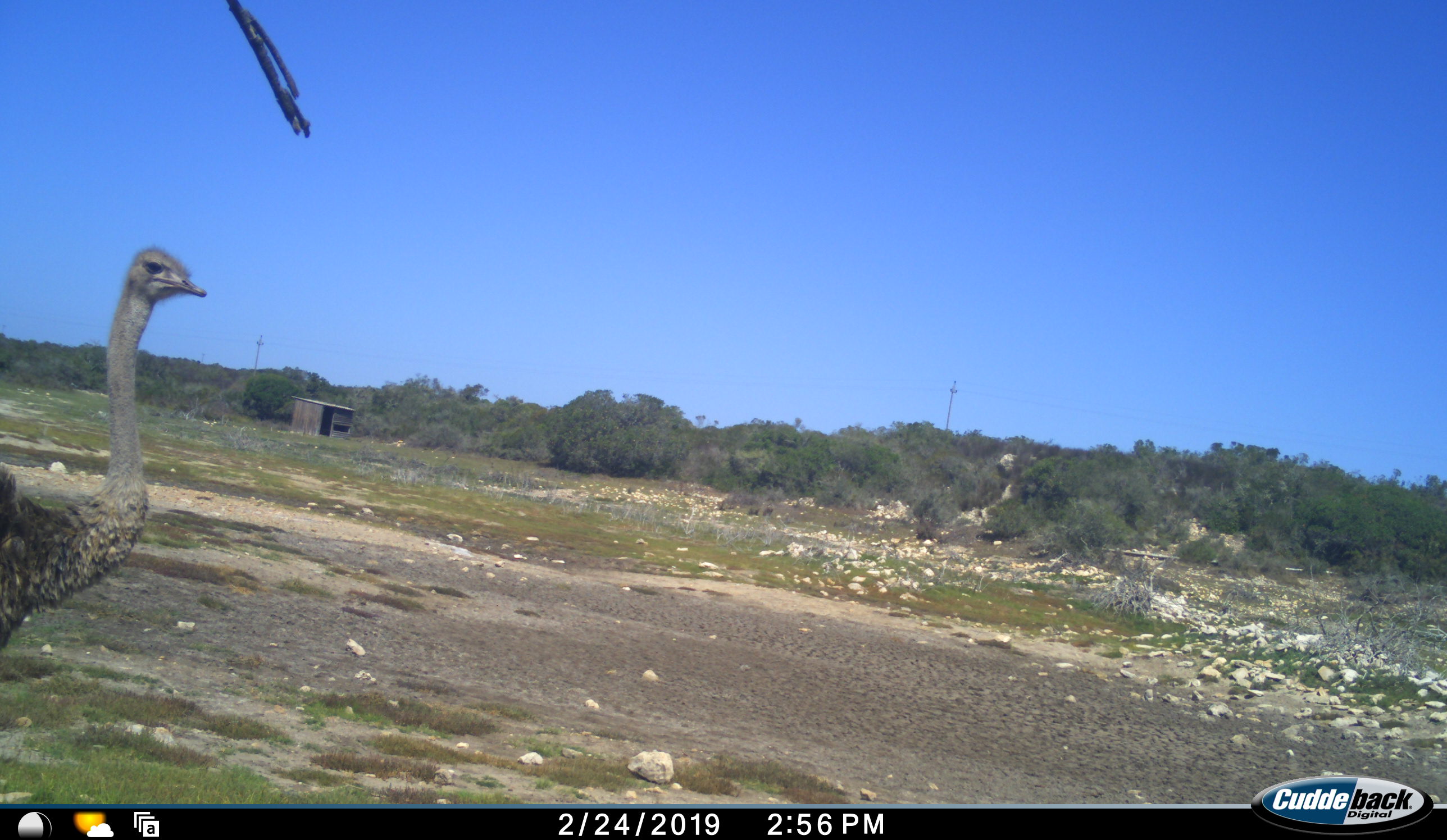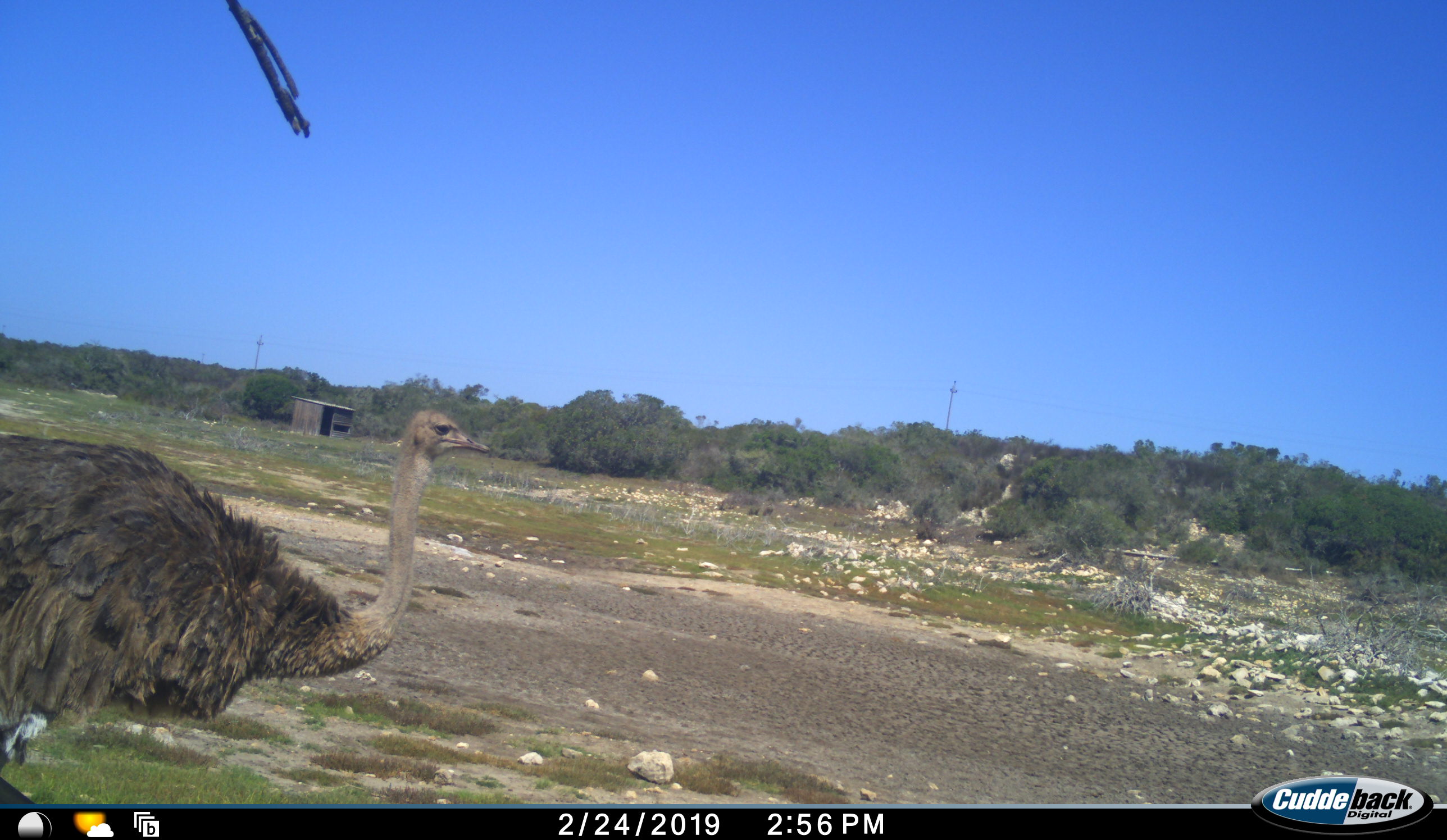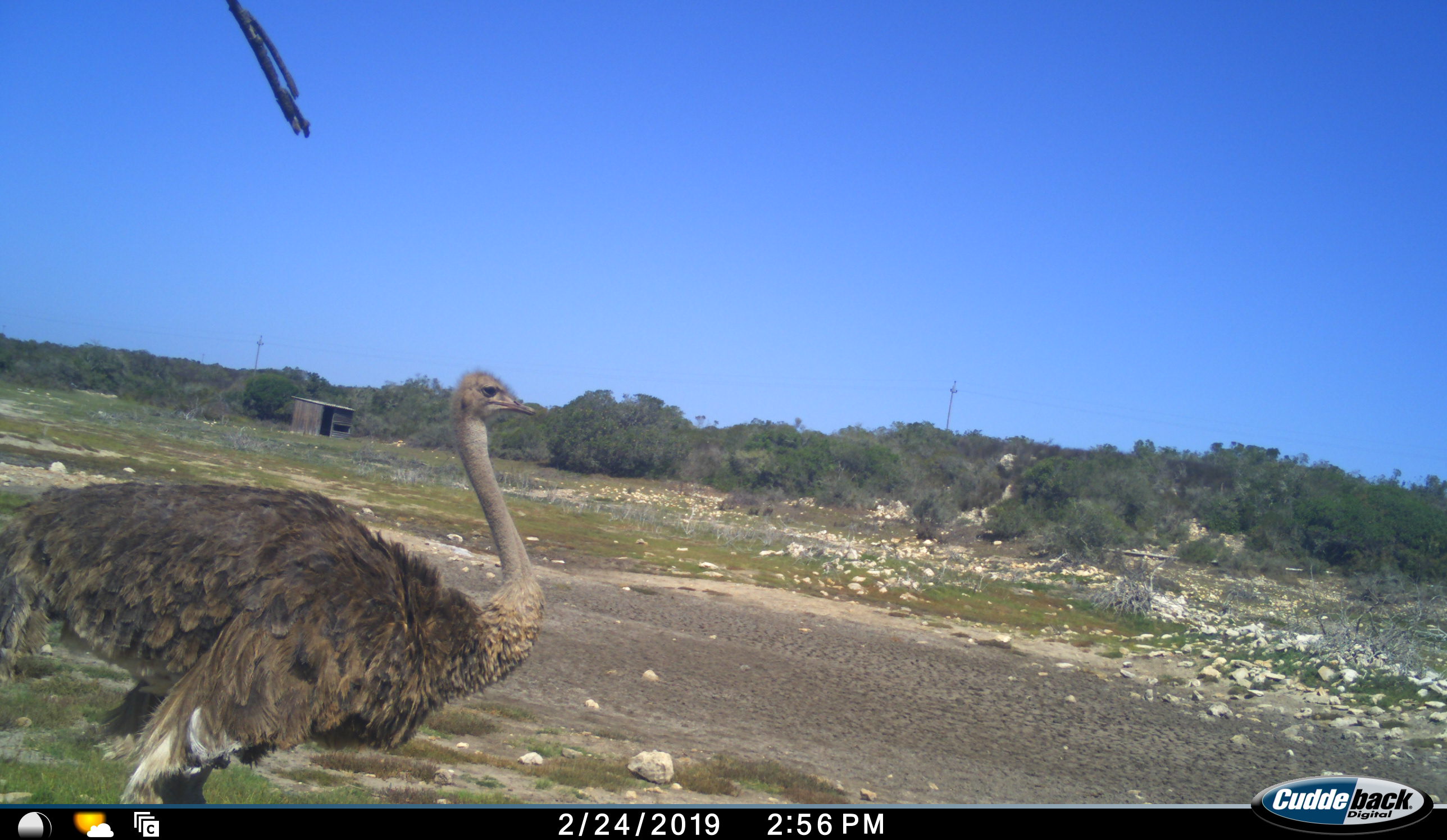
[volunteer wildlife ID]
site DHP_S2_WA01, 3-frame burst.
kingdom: Animalia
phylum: Chordata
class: Aves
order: Struthioniformes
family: Struthionidae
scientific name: Struthionidae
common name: ostrich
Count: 1.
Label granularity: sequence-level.